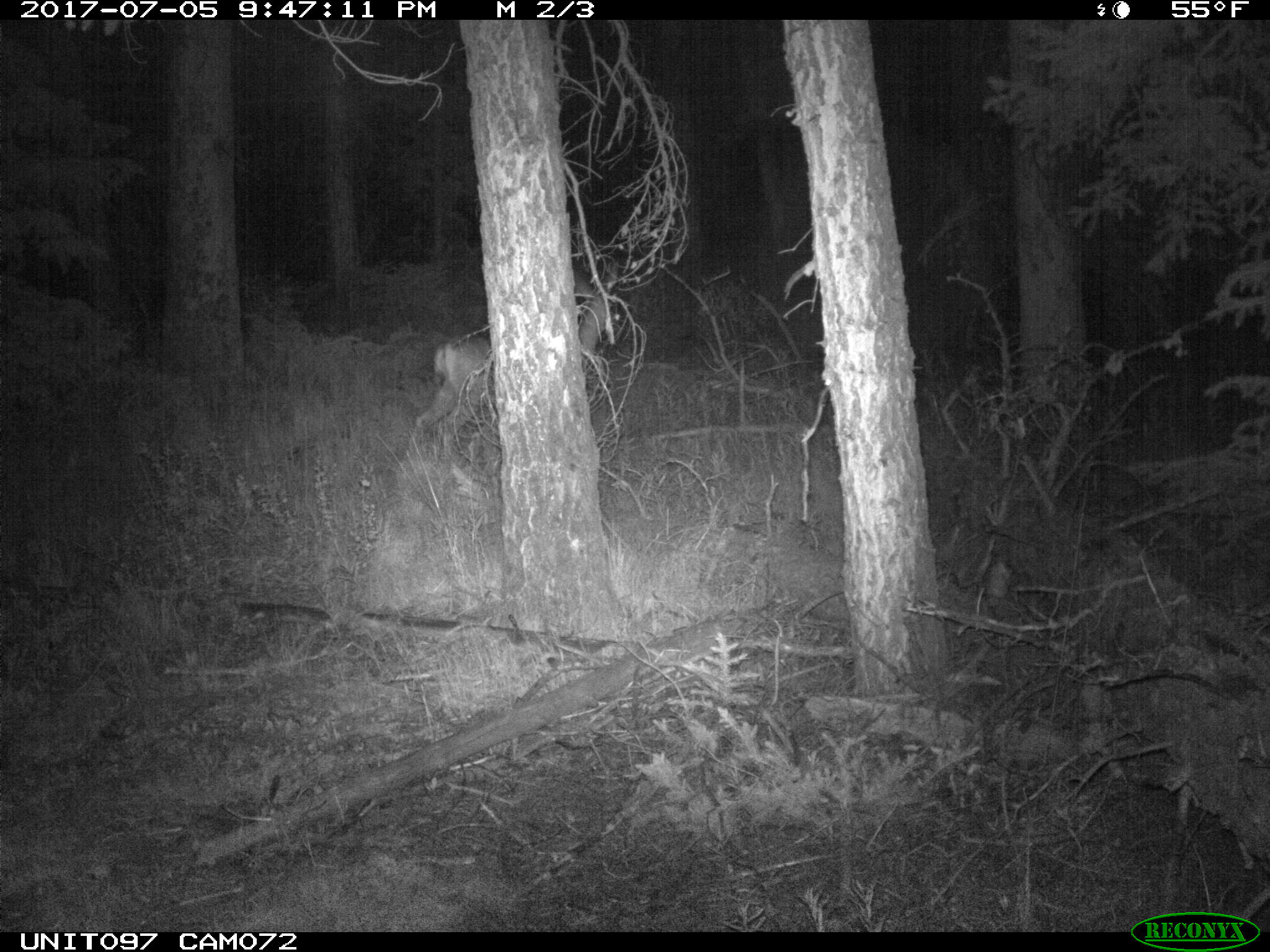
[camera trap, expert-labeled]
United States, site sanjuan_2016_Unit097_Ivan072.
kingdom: Animalia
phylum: Chordata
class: Mammalia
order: Artiodactyla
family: Cervidae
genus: Odocoileus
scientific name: Odocoileus hemionus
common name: mule deer